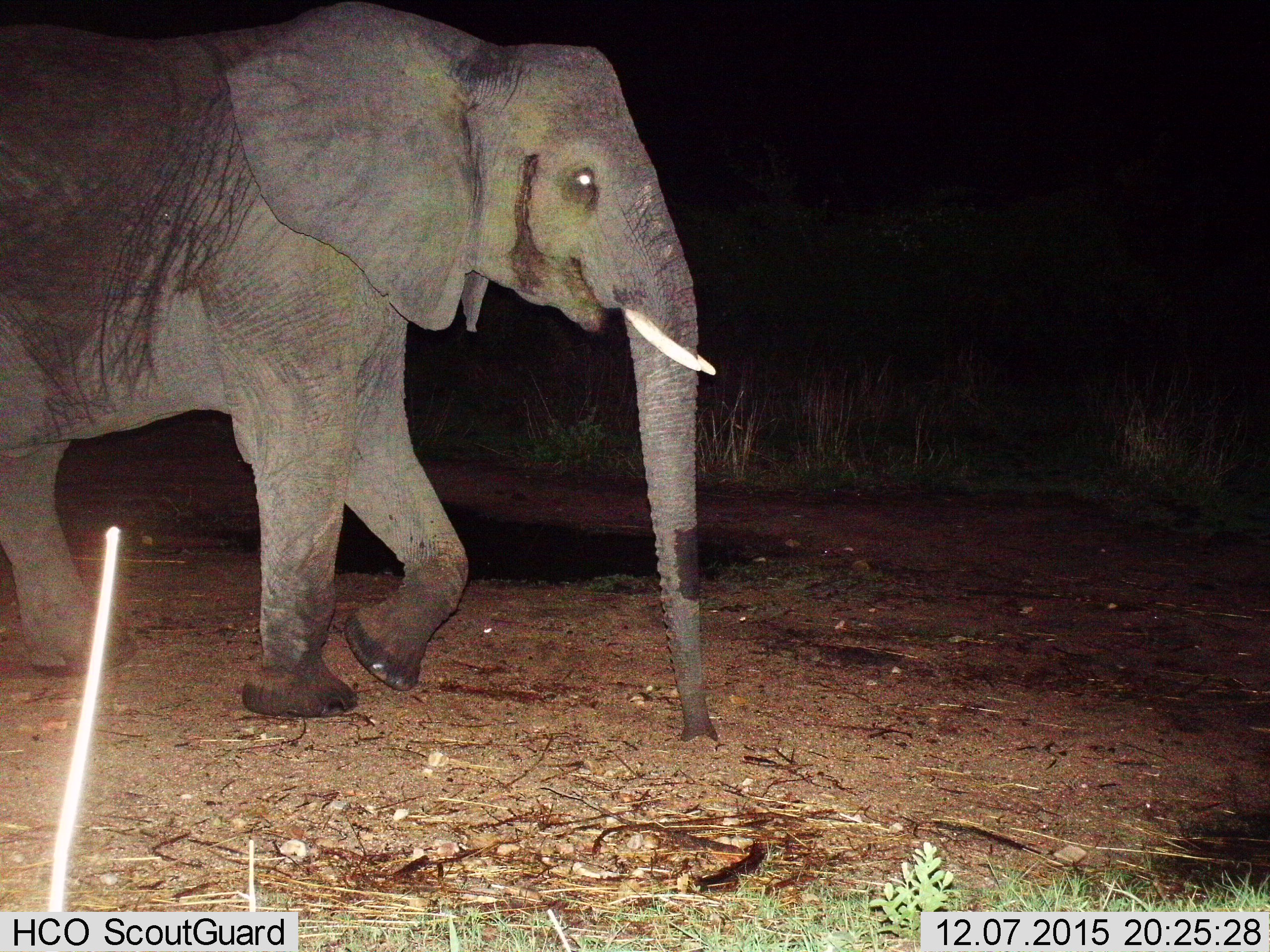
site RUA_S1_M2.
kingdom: Animalia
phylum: Chordata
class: Mammalia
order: Proboscidea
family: Elephantidae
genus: Loxodonta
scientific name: Loxodonta africana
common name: african bush elephant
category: elephant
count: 1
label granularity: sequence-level